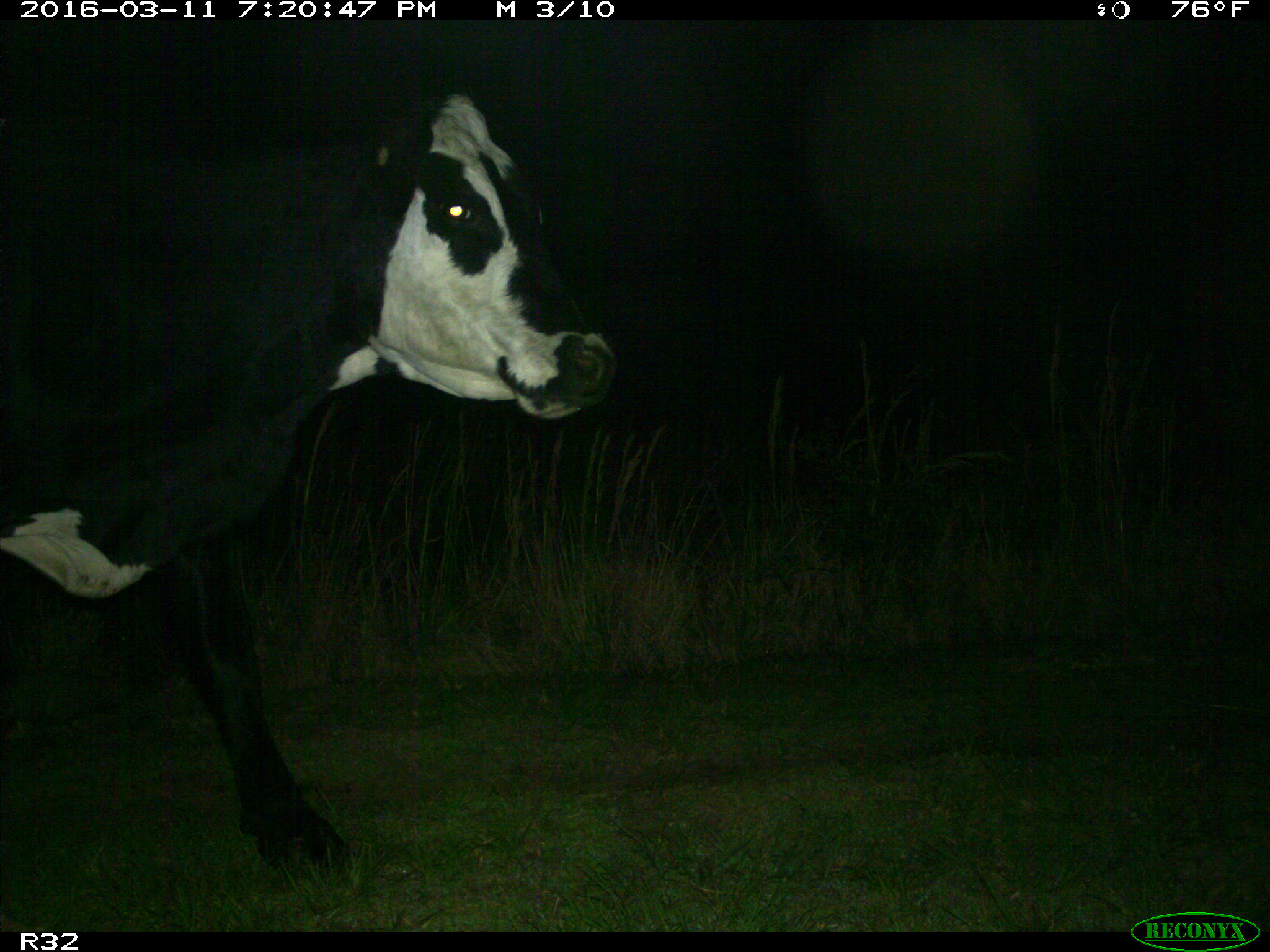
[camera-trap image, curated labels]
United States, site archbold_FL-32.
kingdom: Animalia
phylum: Chordata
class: Mammalia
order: Artiodactyla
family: Bovidae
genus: Bos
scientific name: Bos taurus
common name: domestic cow